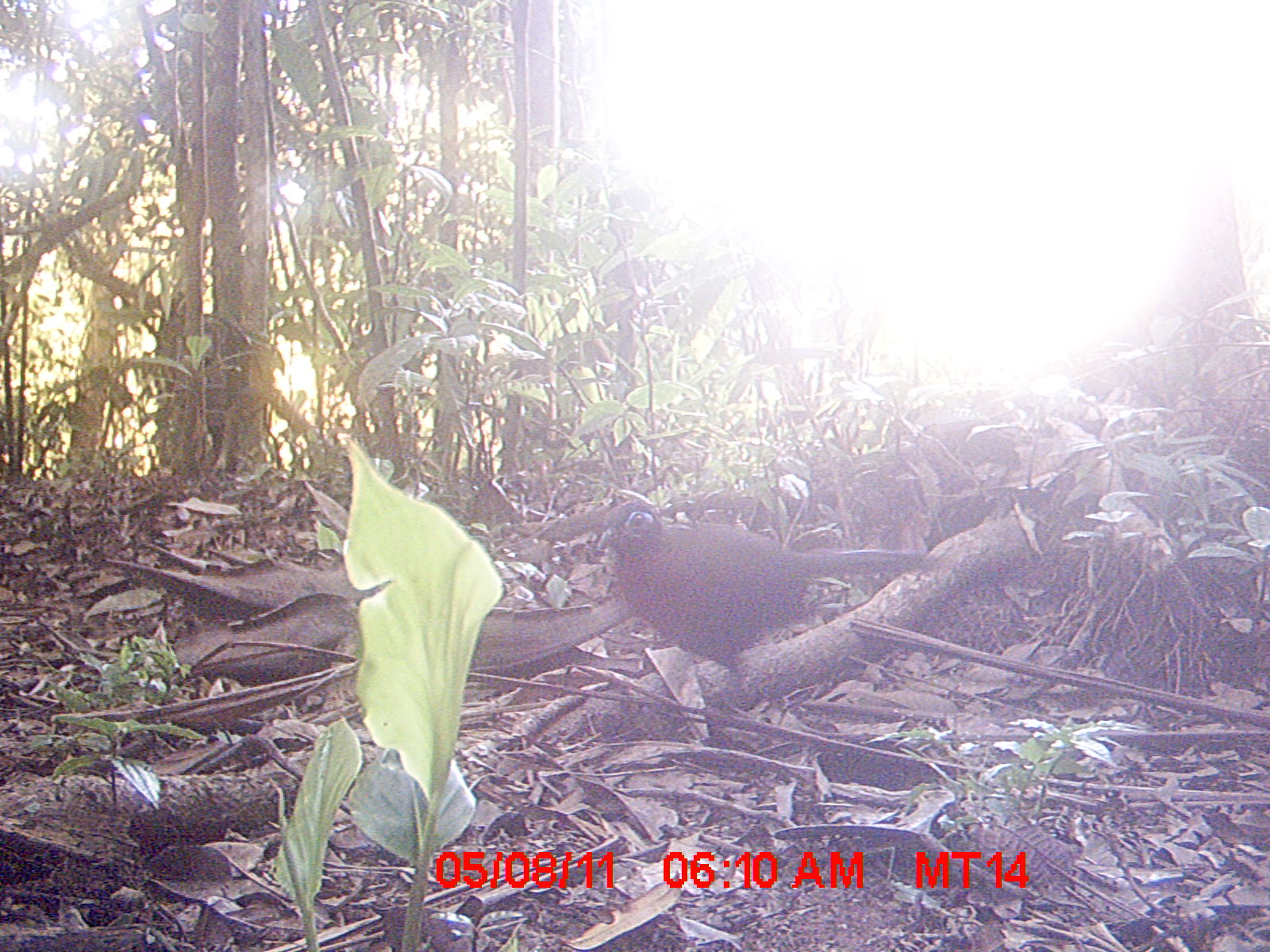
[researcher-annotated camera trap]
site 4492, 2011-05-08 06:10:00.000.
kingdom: Animalia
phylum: Chordata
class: Aves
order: Cuculiformes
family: Cuculidae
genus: Coua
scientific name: Coua serriana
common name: red-breasted coua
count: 1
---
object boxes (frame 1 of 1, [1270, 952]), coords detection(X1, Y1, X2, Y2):
coua serriana: detection(597, 500, 939, 707)